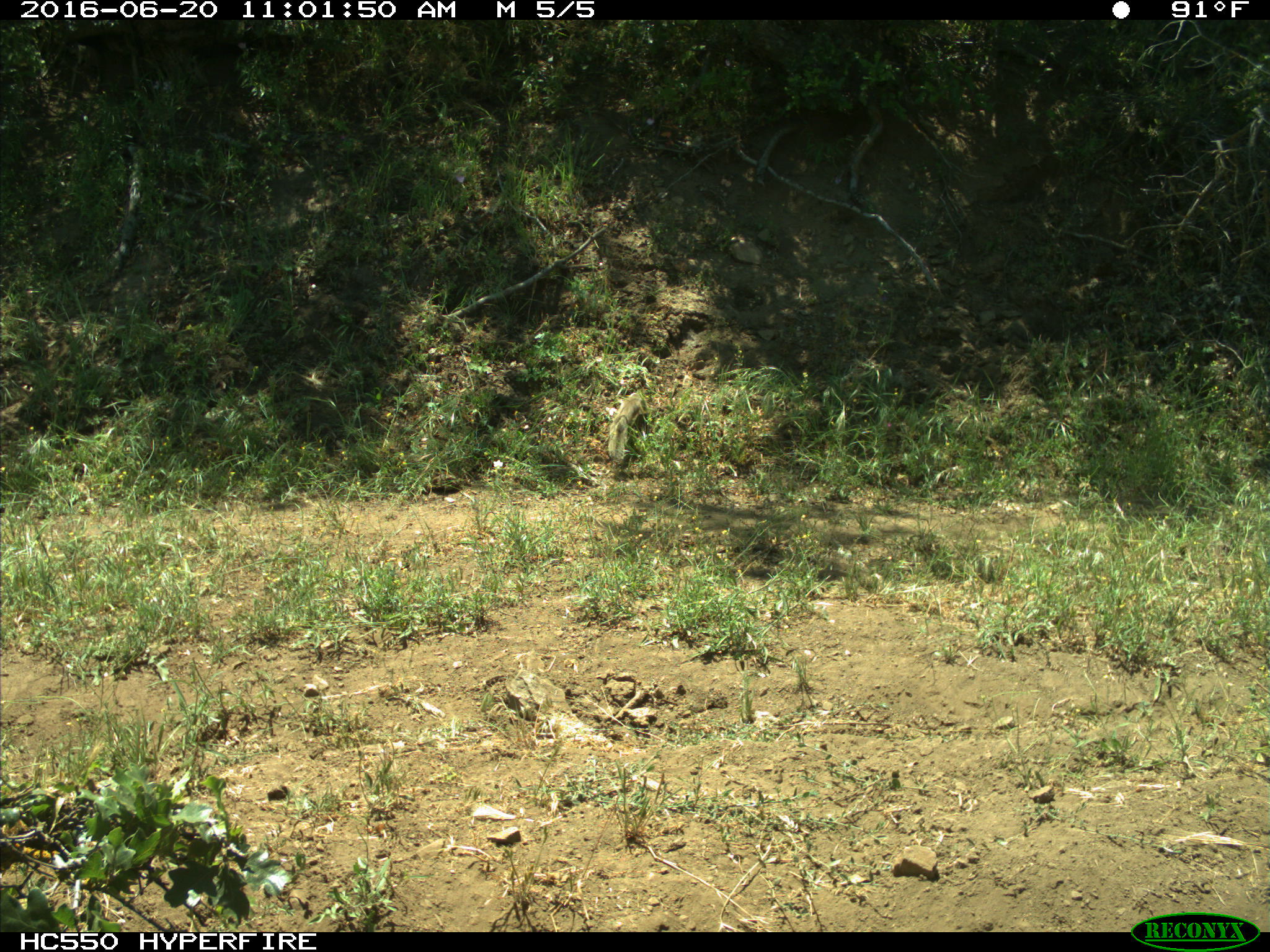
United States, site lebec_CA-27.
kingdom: Animalia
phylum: Chordata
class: Mammalia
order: Rodentia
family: Sciuridae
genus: Otospermophilus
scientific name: Otospermophilus beecheyi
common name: california ground squirrel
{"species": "Otospermophilus beecheyi (california ground squirrel)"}